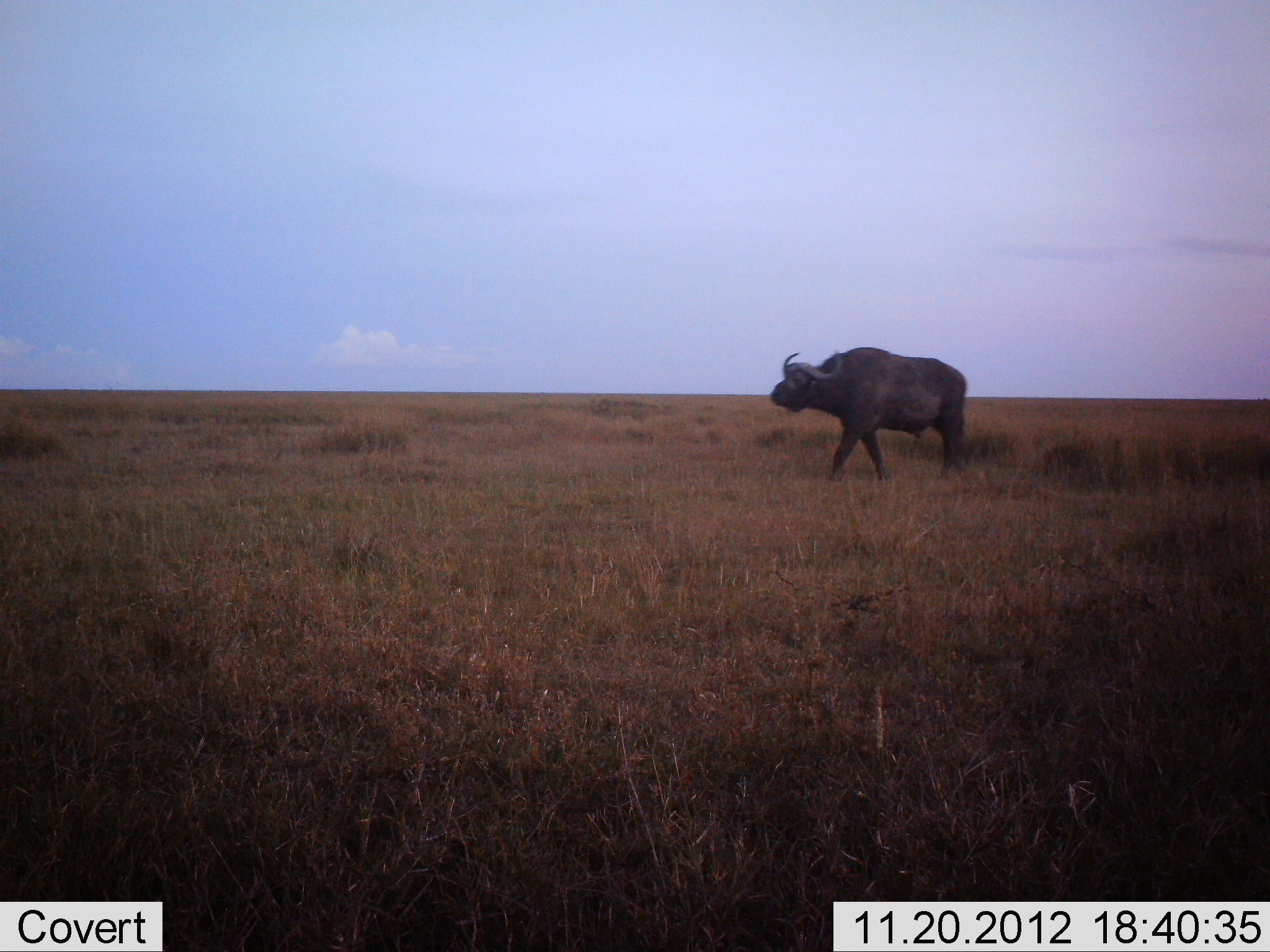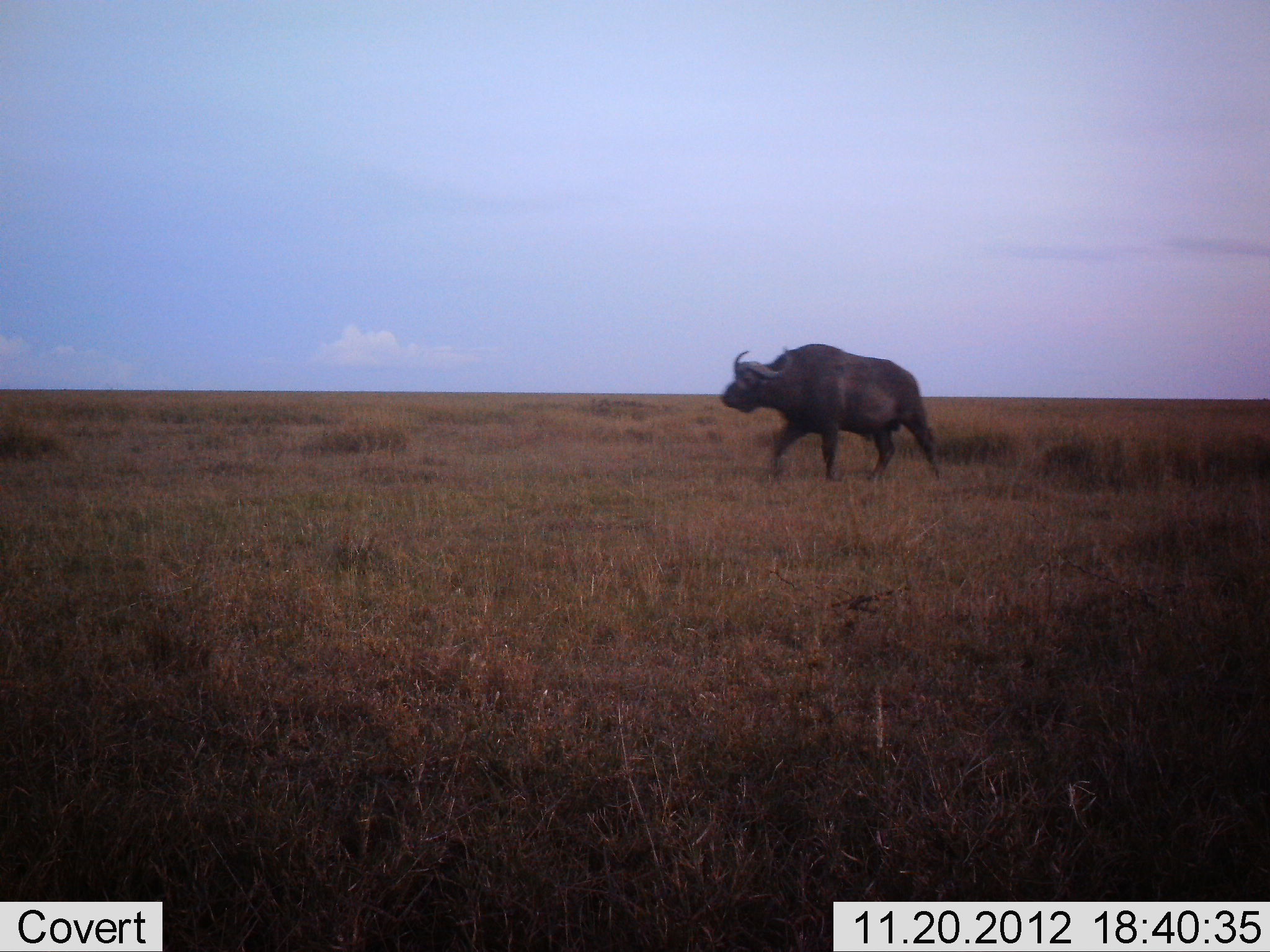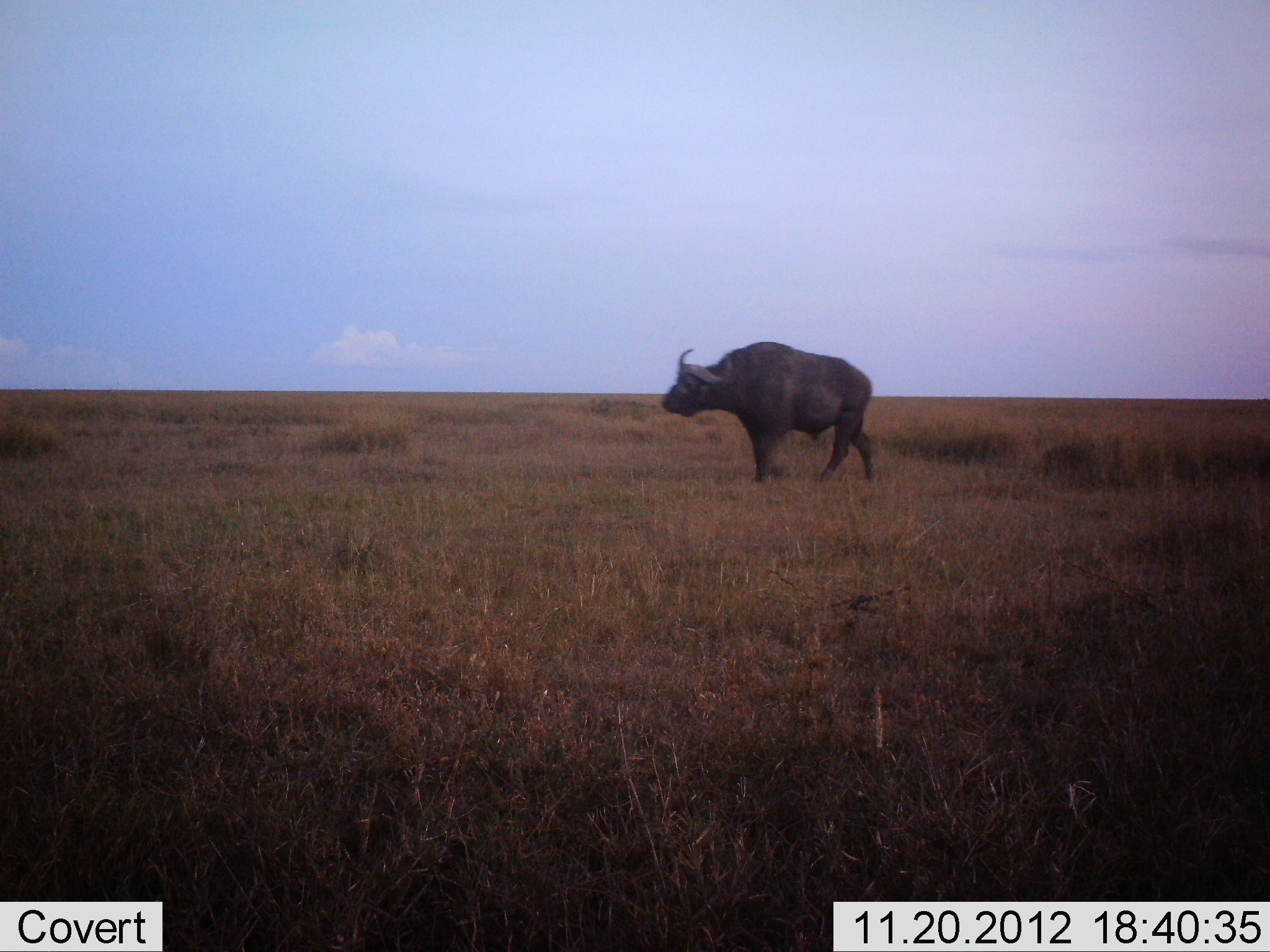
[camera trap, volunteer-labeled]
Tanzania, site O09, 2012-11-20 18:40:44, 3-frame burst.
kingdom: Animalia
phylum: Chordata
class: Mammalia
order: Artiodactyla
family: Bovidae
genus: Syncerus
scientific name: Syncerus caffer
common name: cape buffalo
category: buffalo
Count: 1.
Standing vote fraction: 0%.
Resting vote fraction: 0%.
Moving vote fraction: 90%.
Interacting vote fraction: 10%.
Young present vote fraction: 0%.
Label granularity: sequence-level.